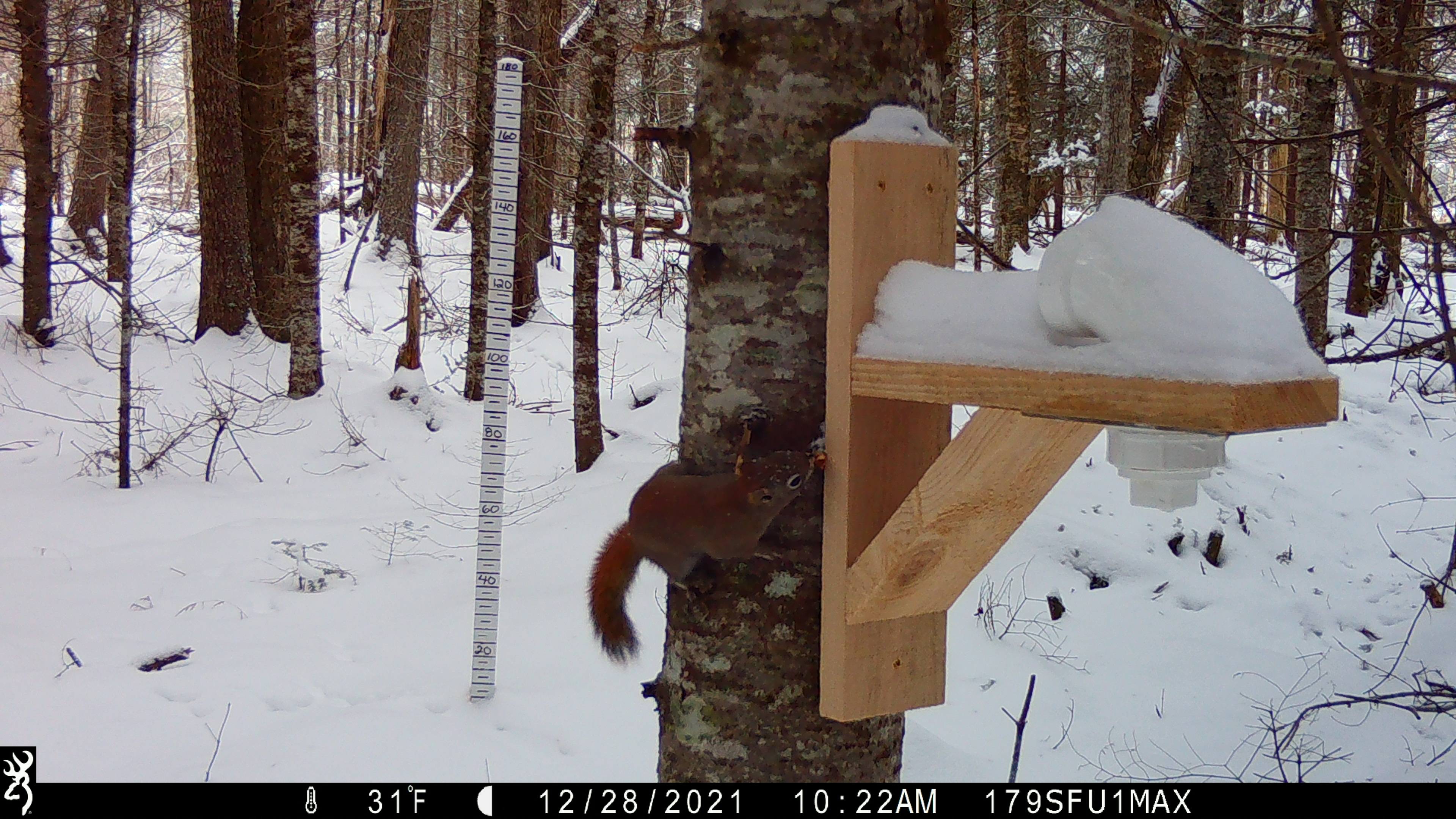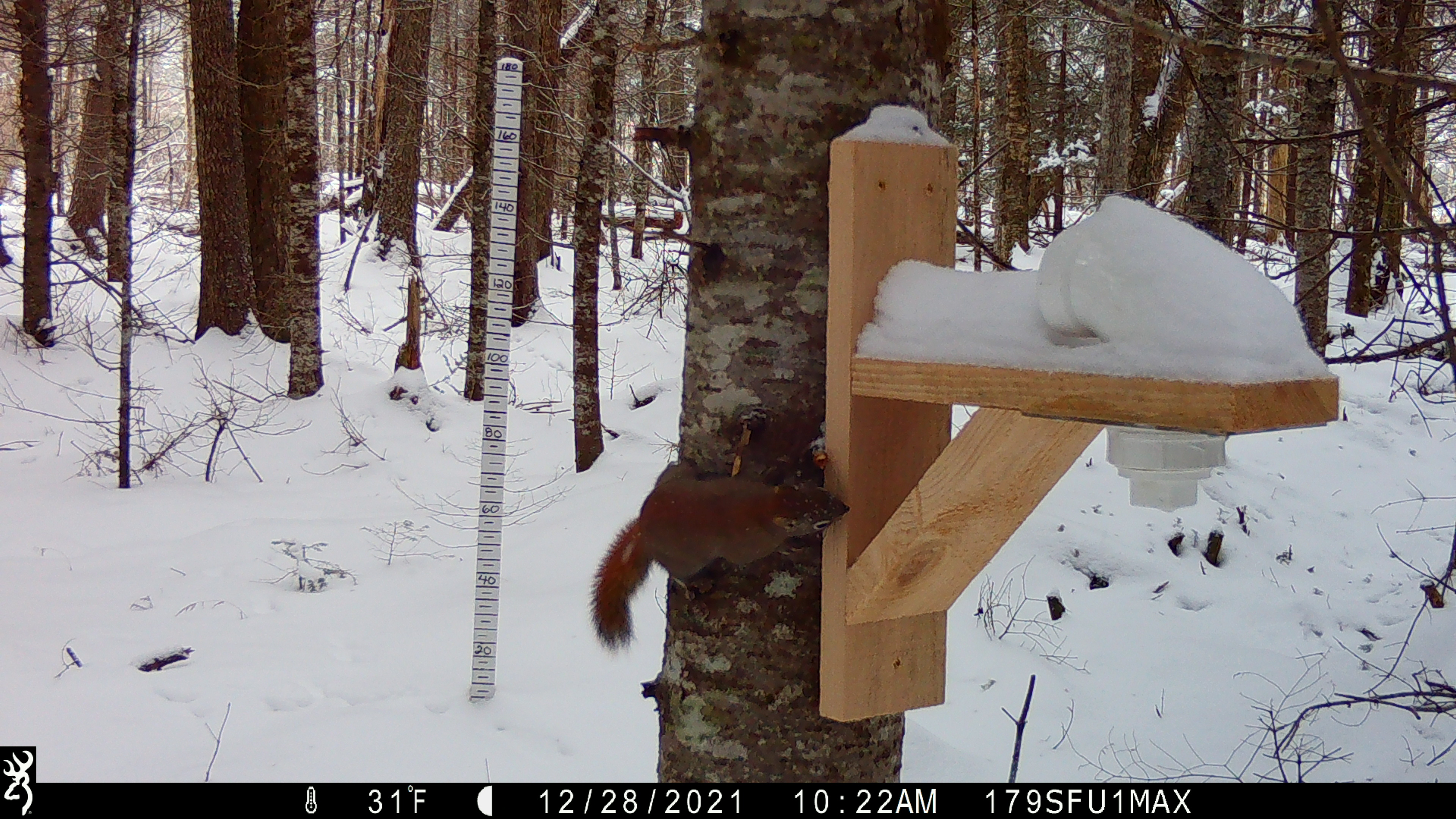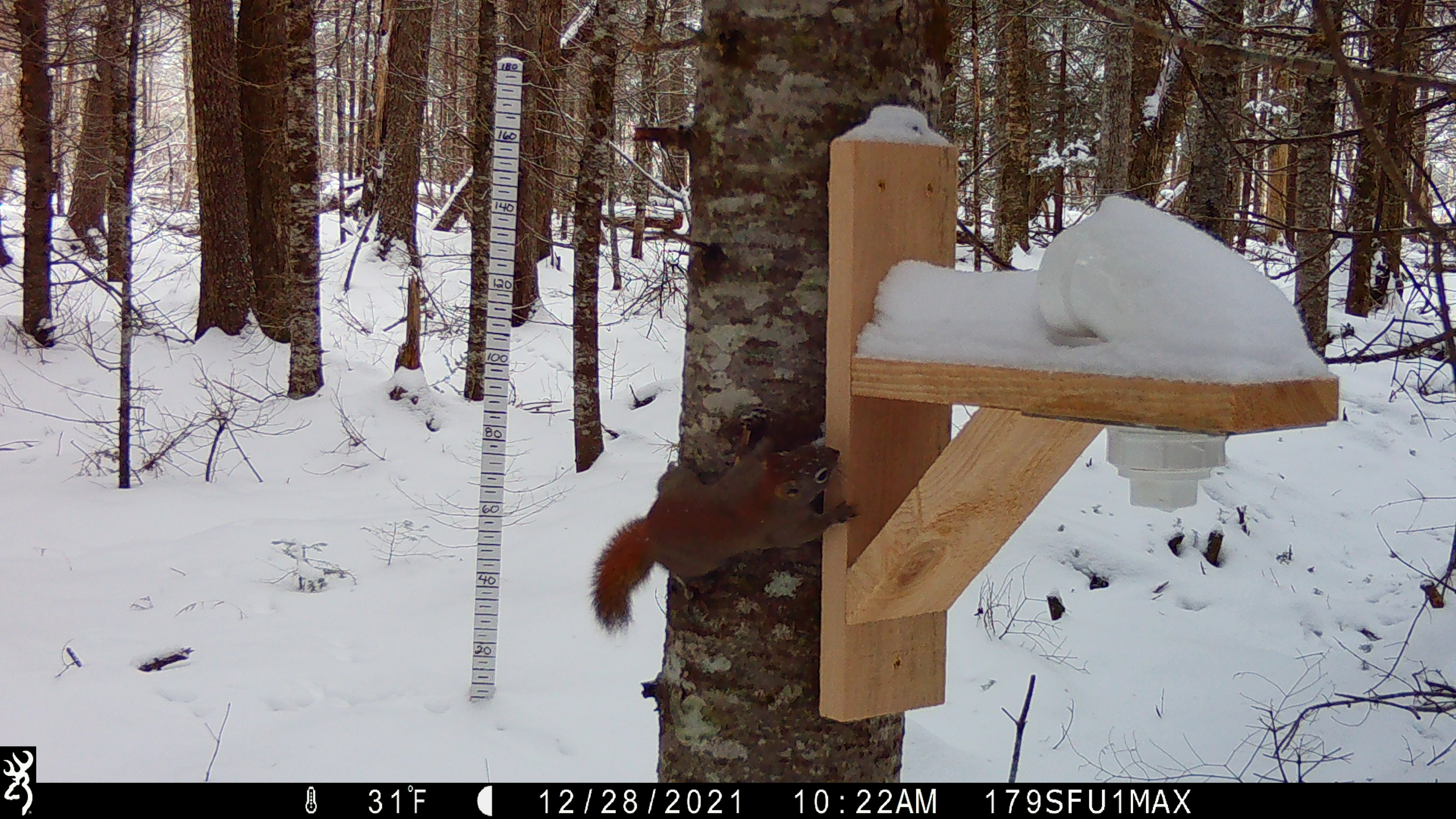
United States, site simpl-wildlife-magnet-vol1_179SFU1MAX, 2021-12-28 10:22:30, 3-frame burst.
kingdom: Animalia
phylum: Chordata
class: Mammalia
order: Rodentia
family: Sciuridae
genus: Tamiasciurus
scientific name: Tamiasciurus hudsonicus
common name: red squirrel